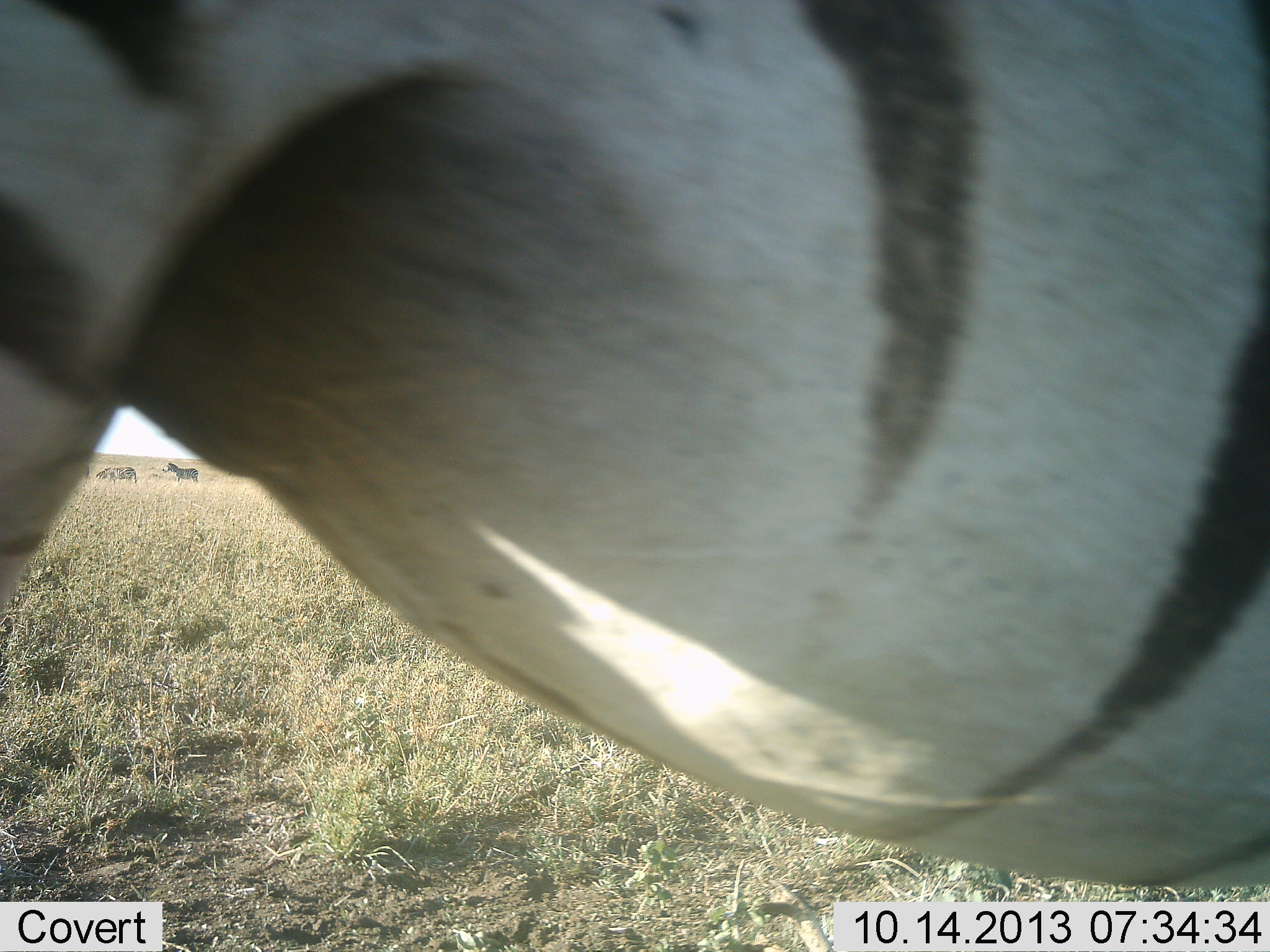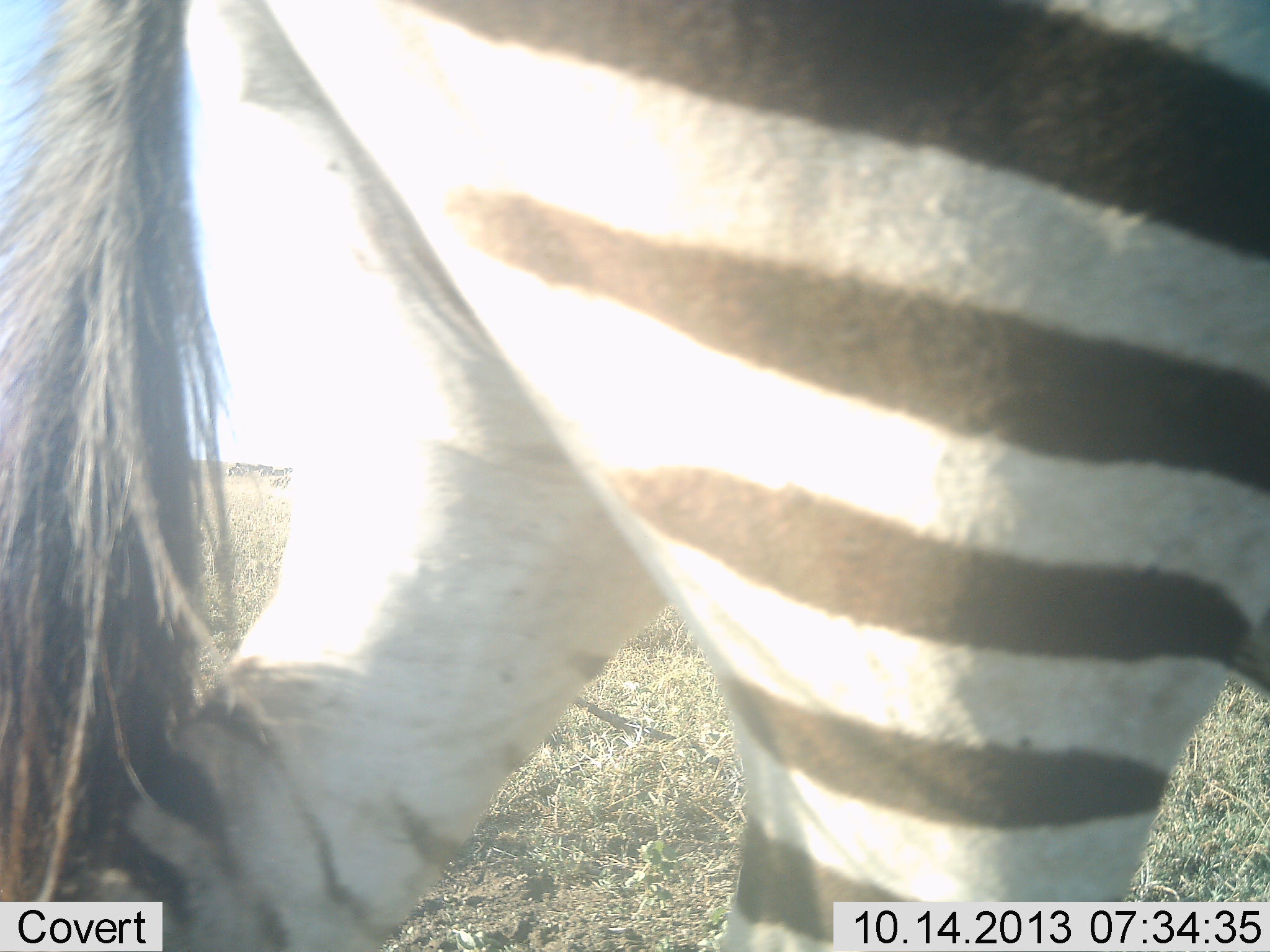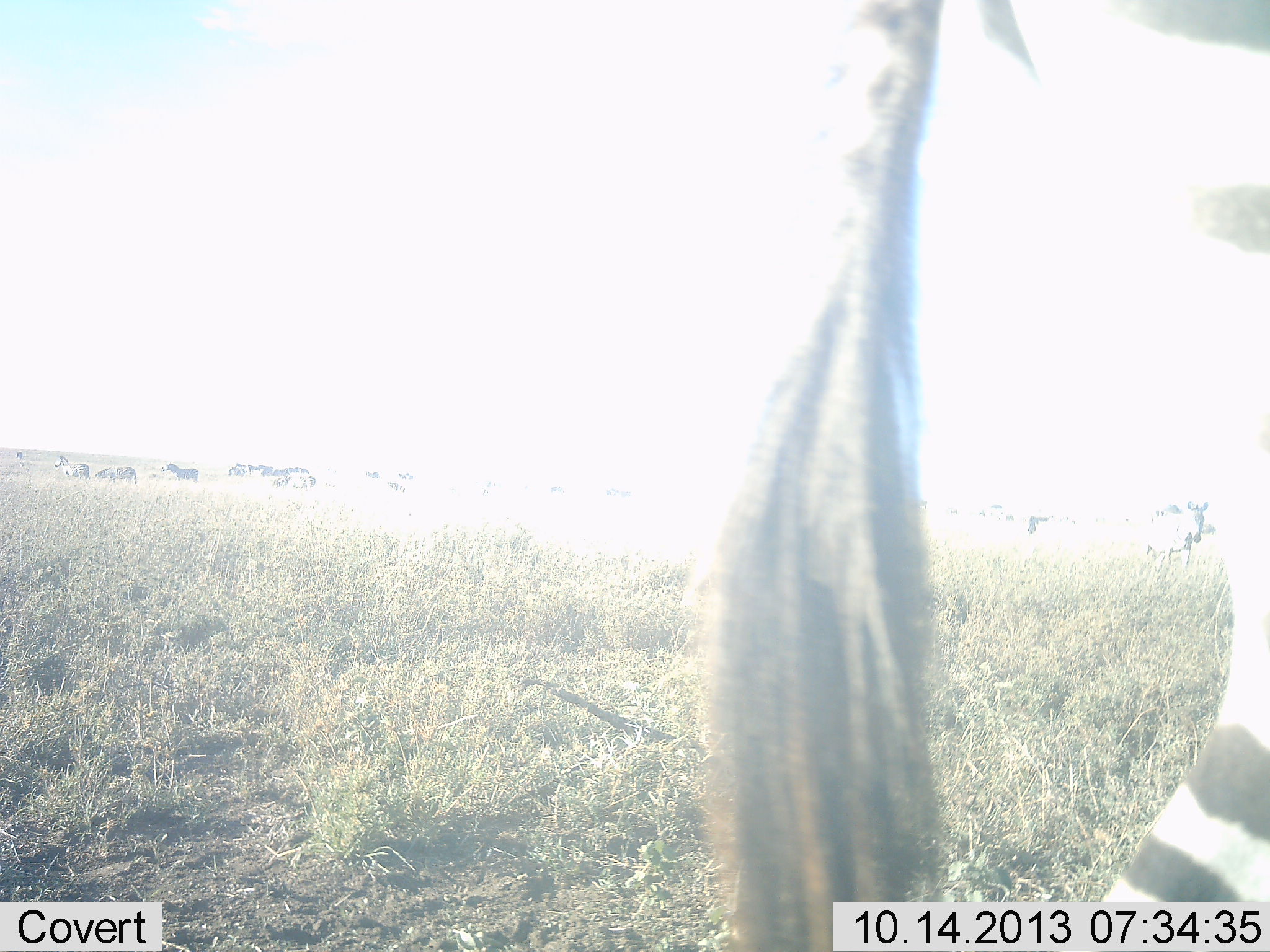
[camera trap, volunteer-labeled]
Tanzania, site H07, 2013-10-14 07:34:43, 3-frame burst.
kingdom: Animalia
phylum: Chordata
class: Mammalia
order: Perissodactyla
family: Equidae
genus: Equus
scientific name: Equus quagga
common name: plains zebra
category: zebra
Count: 1.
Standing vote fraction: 32%.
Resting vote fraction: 0%.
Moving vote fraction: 95%.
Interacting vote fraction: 0%.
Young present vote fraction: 0%.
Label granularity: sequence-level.